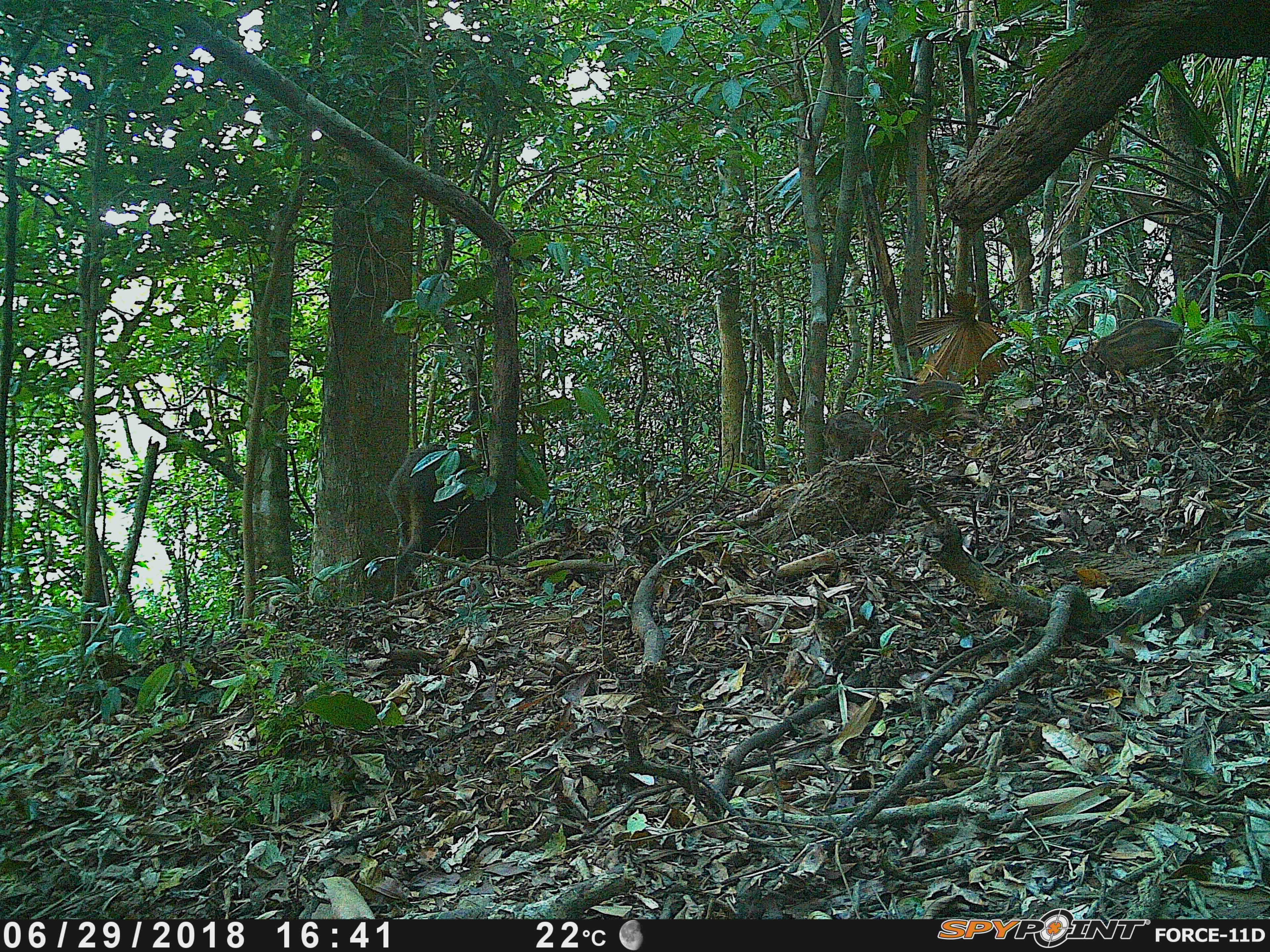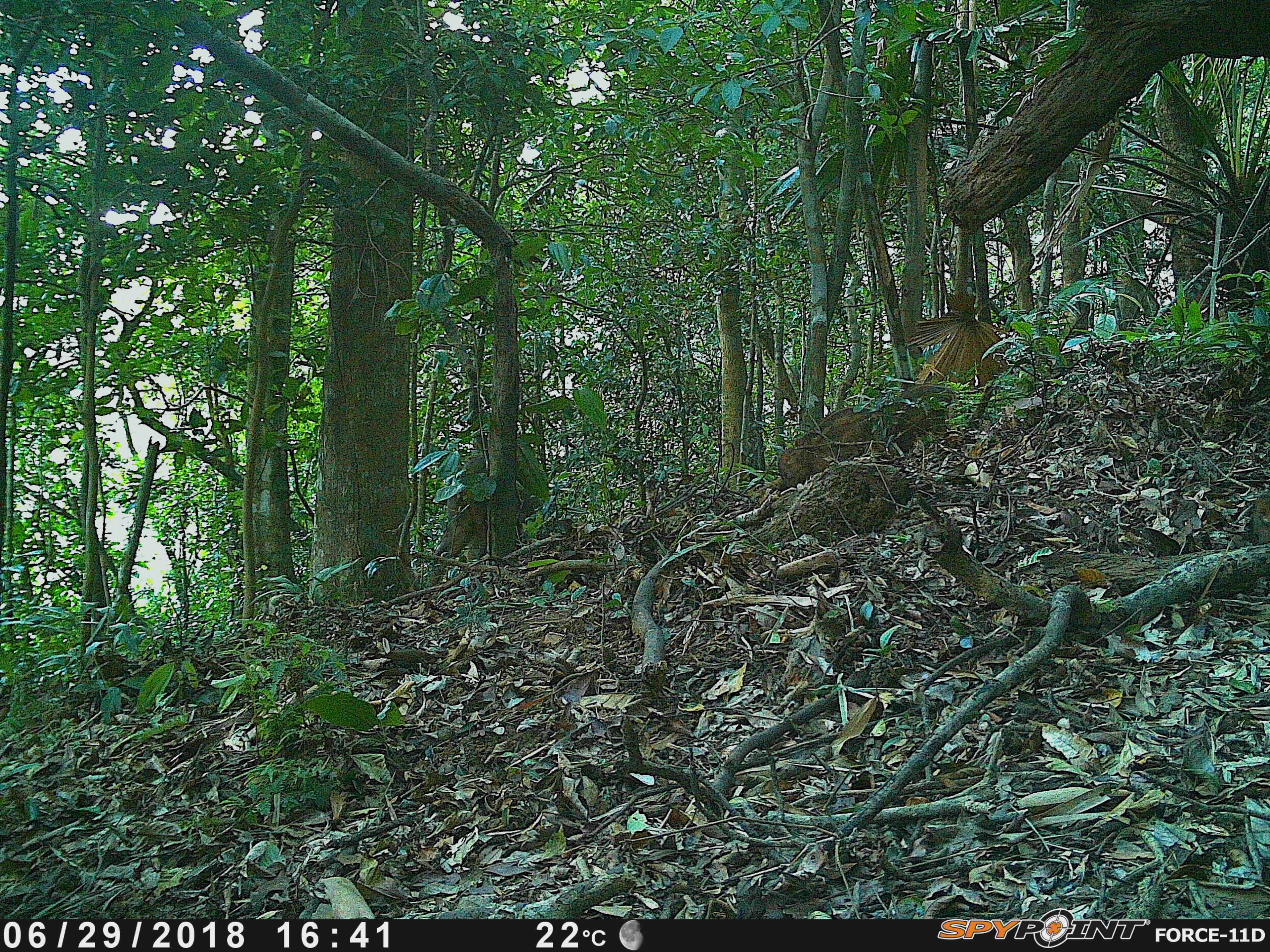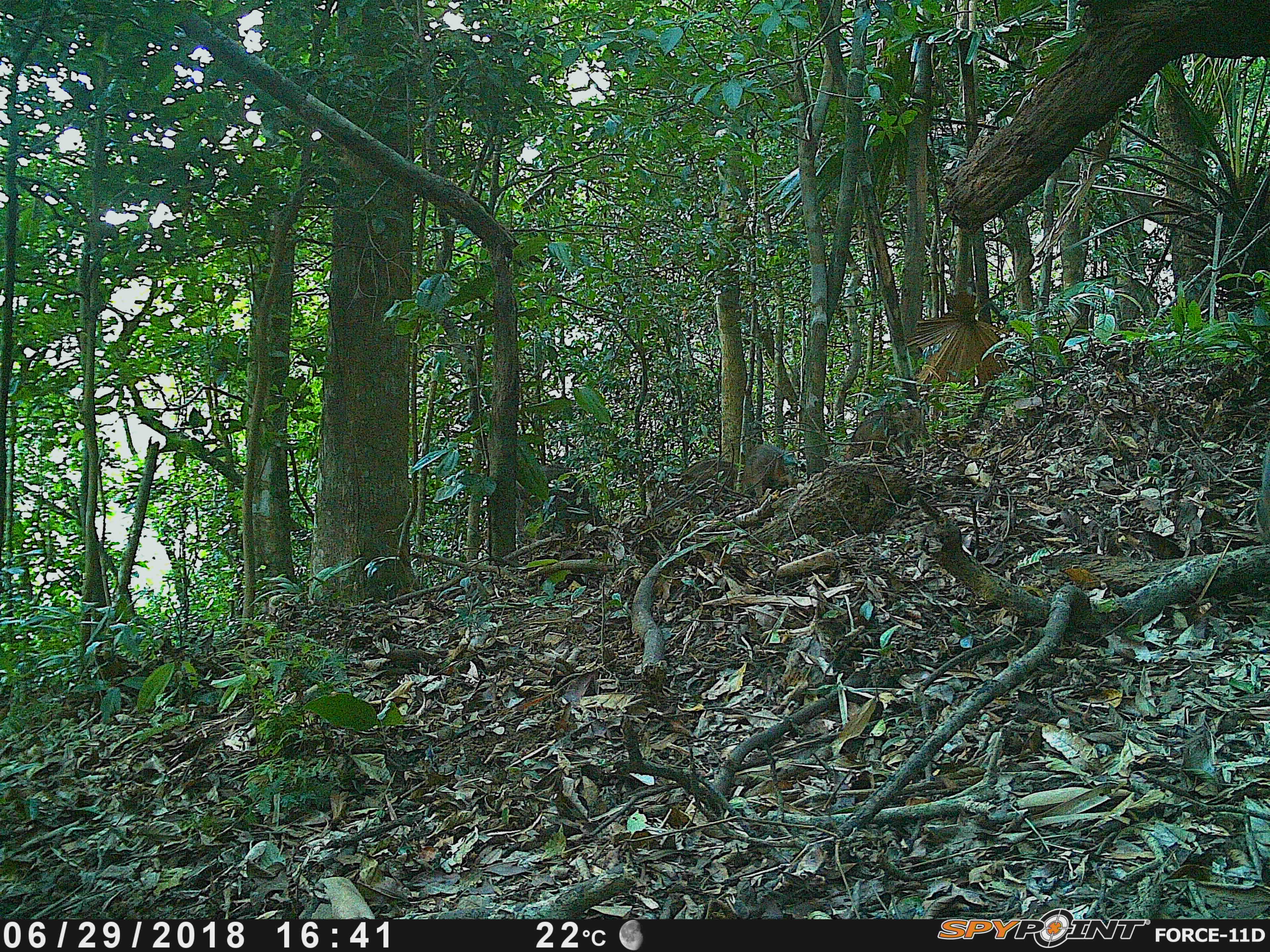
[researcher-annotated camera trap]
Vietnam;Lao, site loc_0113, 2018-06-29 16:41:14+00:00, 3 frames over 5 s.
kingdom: Animalia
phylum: Chordata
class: Mammalia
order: Artiodactyla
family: Suidae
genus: Sus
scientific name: Sus scrofa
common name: eurasian wild pig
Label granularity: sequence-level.